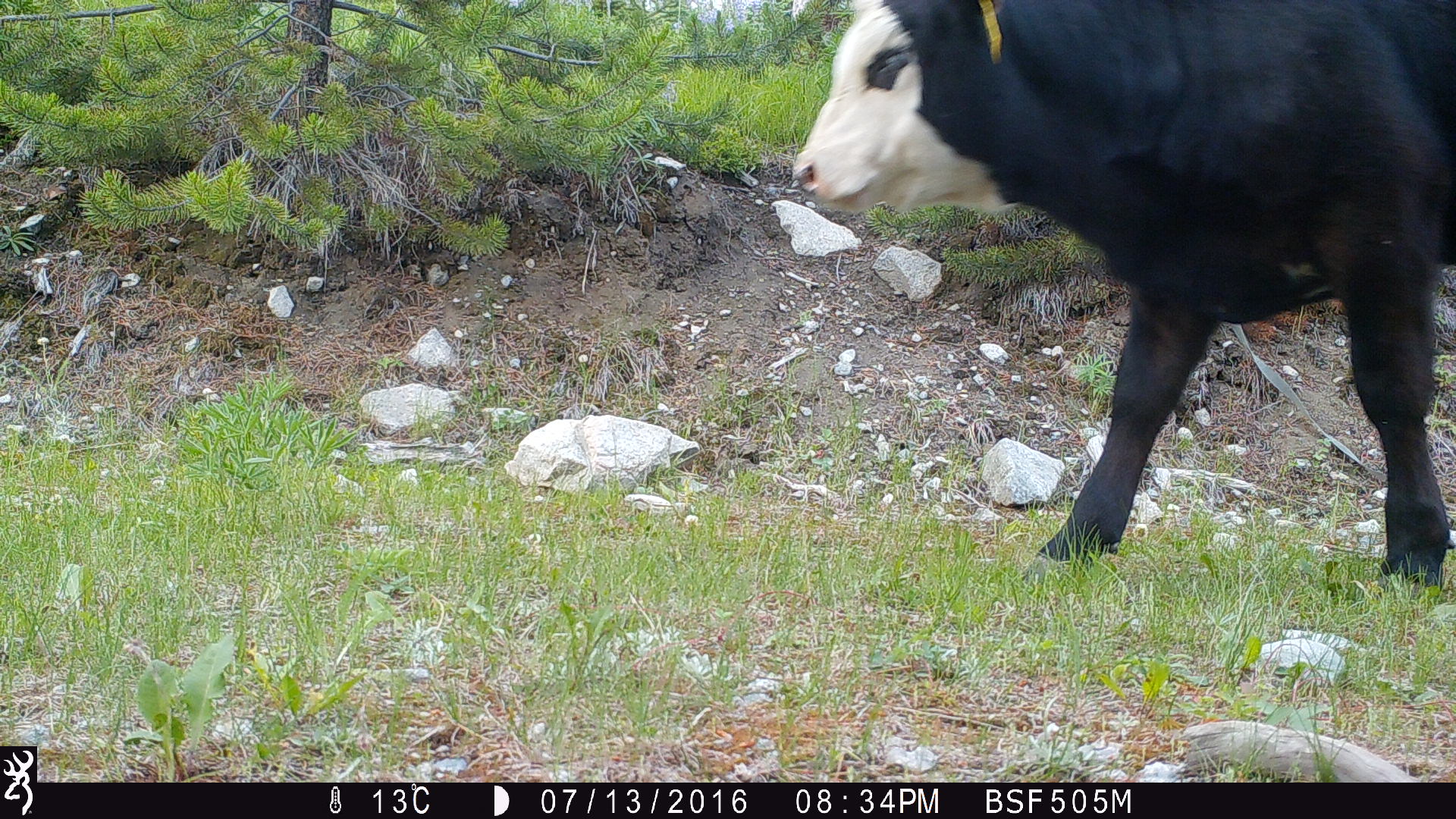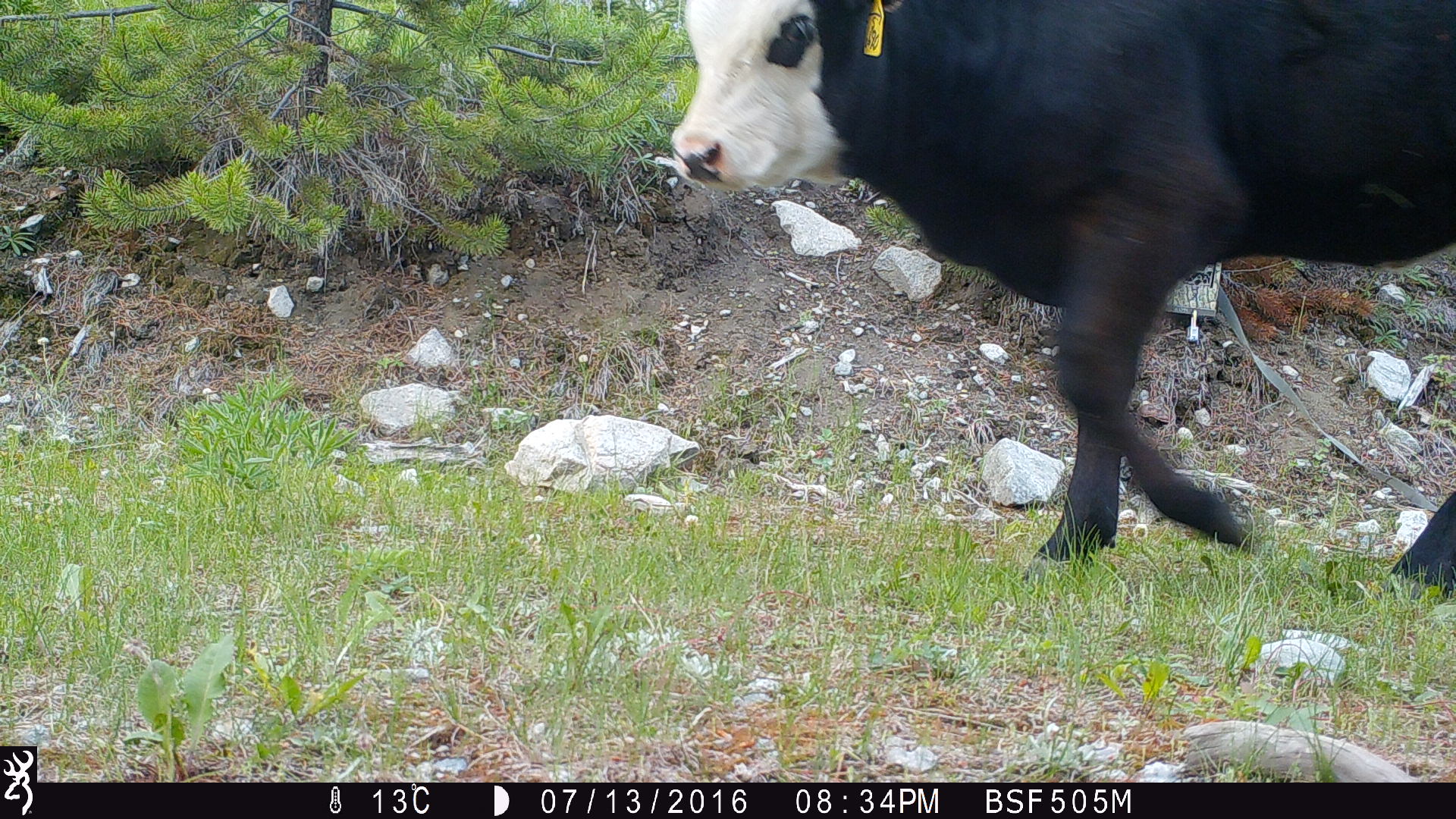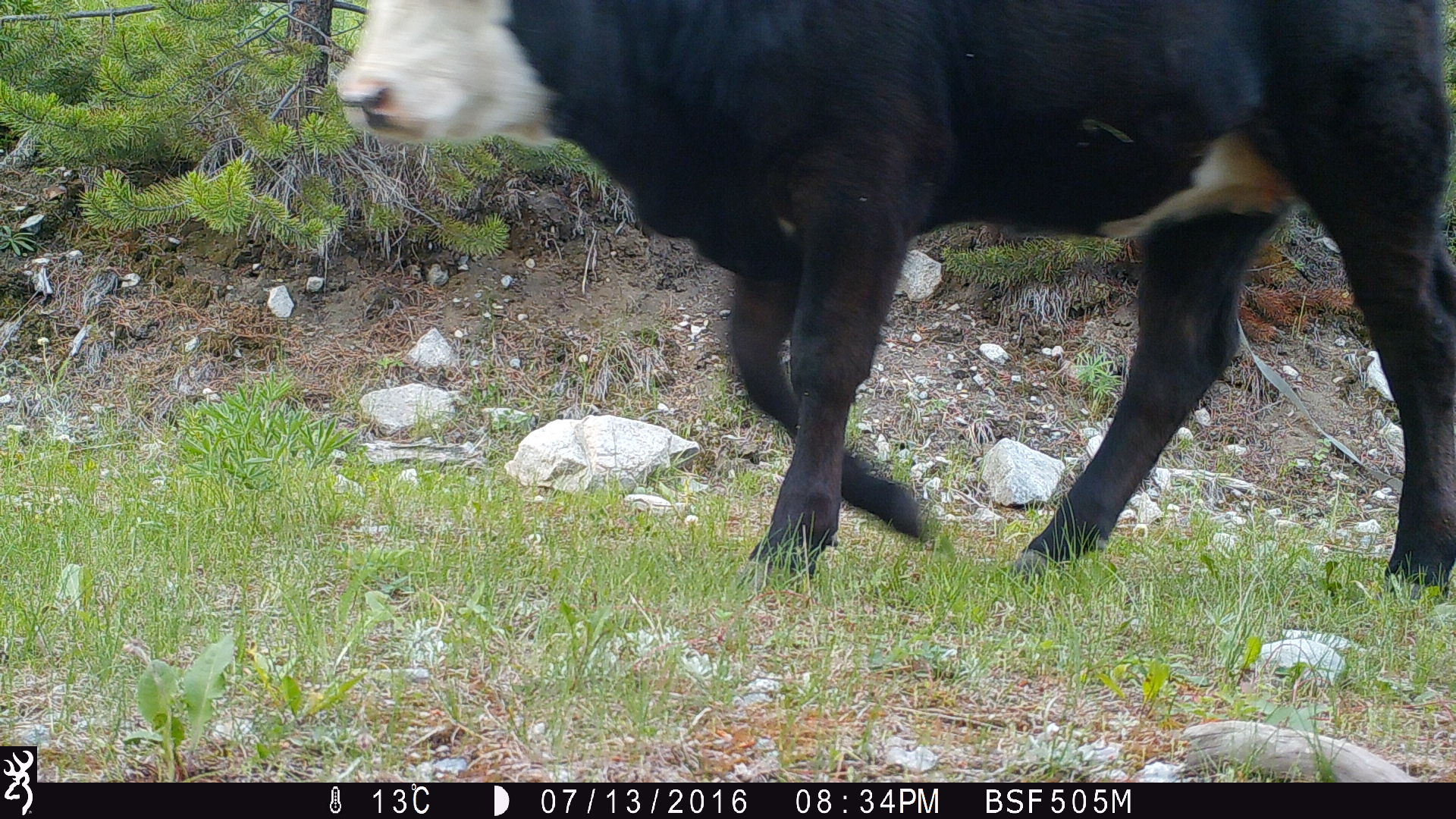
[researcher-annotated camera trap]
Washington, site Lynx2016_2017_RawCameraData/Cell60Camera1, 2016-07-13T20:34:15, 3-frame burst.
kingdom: Animalia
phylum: Chordata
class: Mammalia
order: Artiodactyla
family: Bovidae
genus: Bos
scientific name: Bos taurus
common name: domestic cattle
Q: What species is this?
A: Domestic cattle (Bos taurus).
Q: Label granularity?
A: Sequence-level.